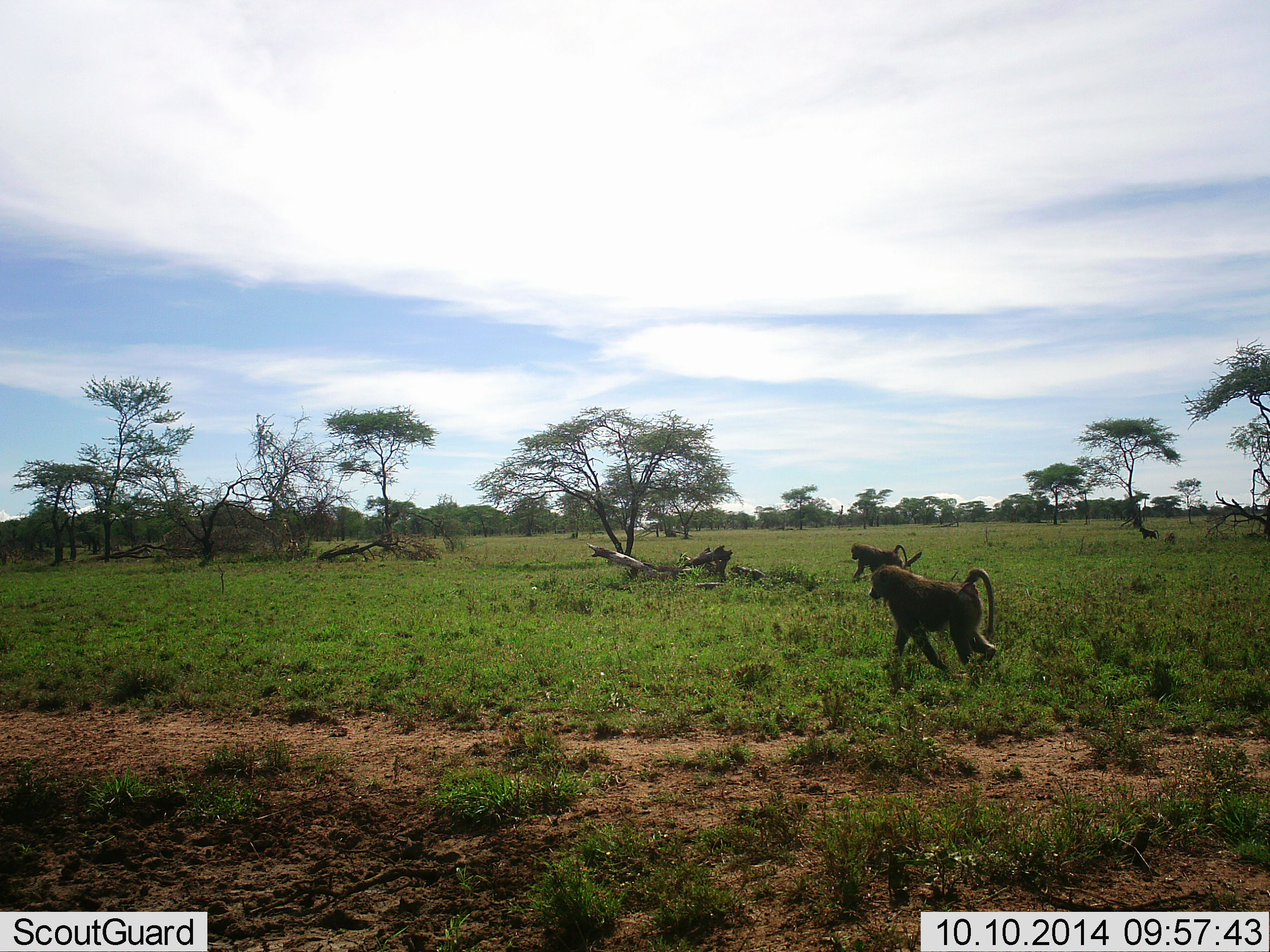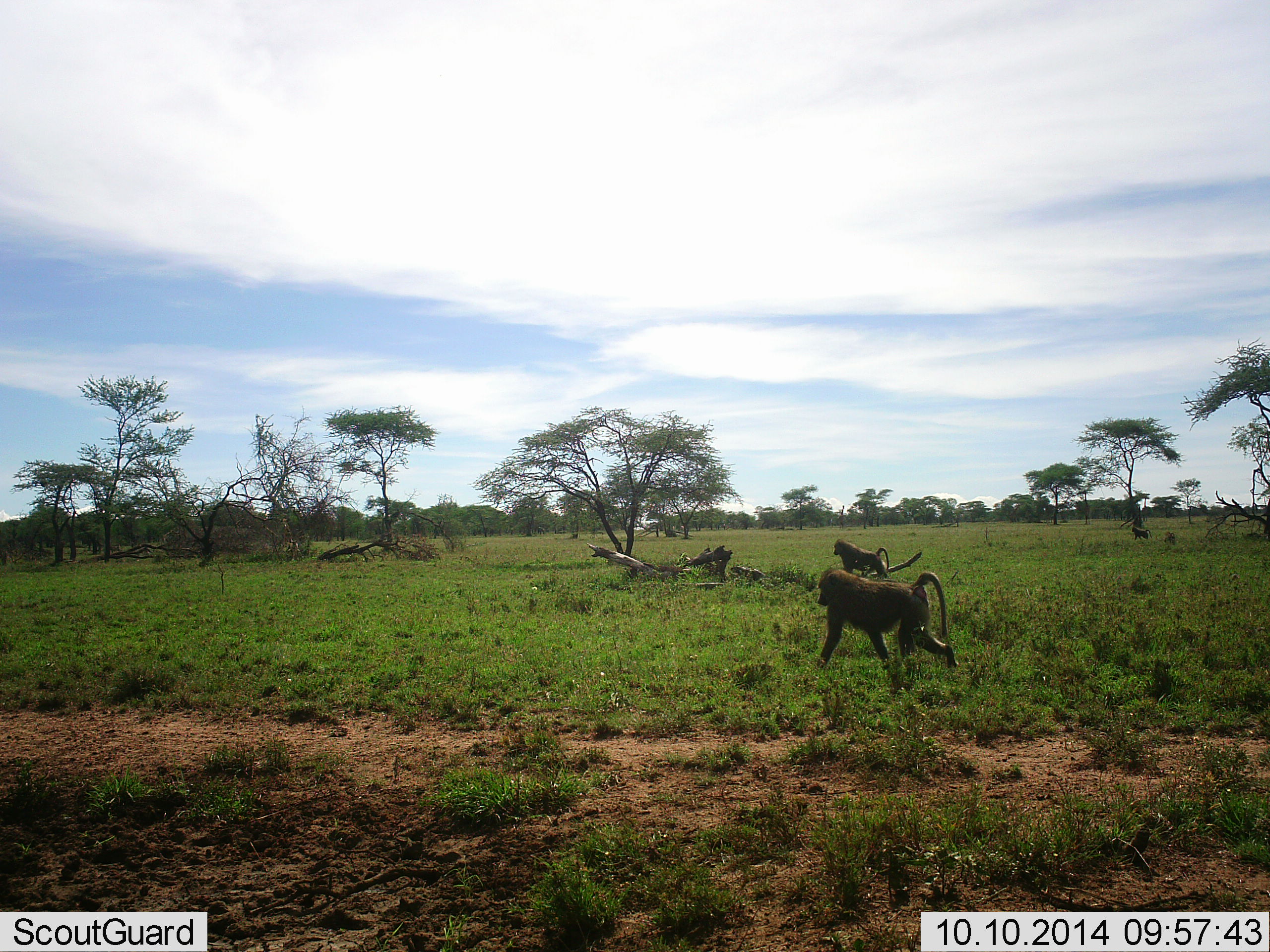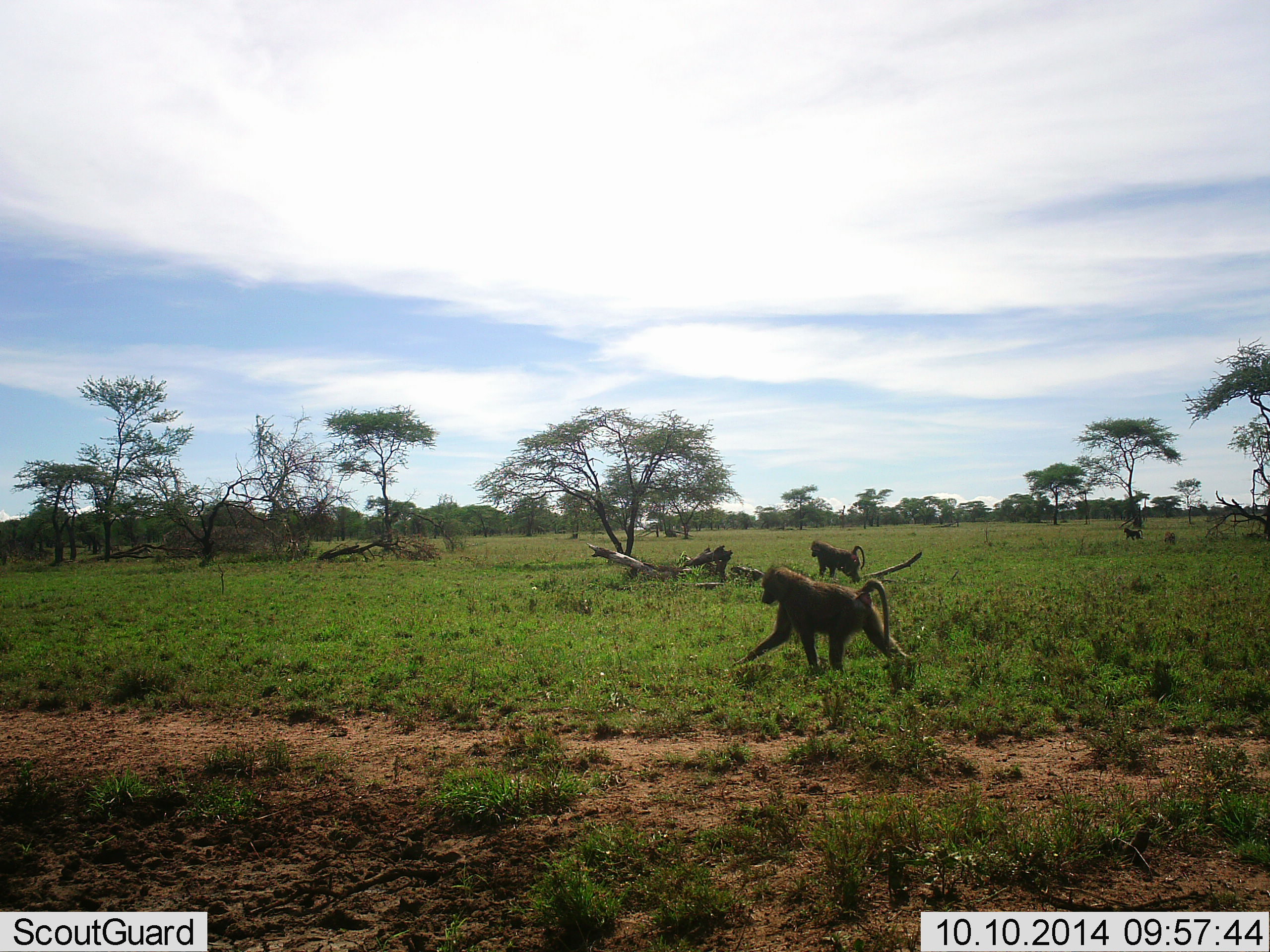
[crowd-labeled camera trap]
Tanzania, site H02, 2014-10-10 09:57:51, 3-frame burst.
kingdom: Animalia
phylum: Chordata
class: Mammalia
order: Primates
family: Cercopithecidae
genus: Papio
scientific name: Papio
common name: baboon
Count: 3.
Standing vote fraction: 10%.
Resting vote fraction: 0%.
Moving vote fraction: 100%.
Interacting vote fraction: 0%.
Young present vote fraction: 0%.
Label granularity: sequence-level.